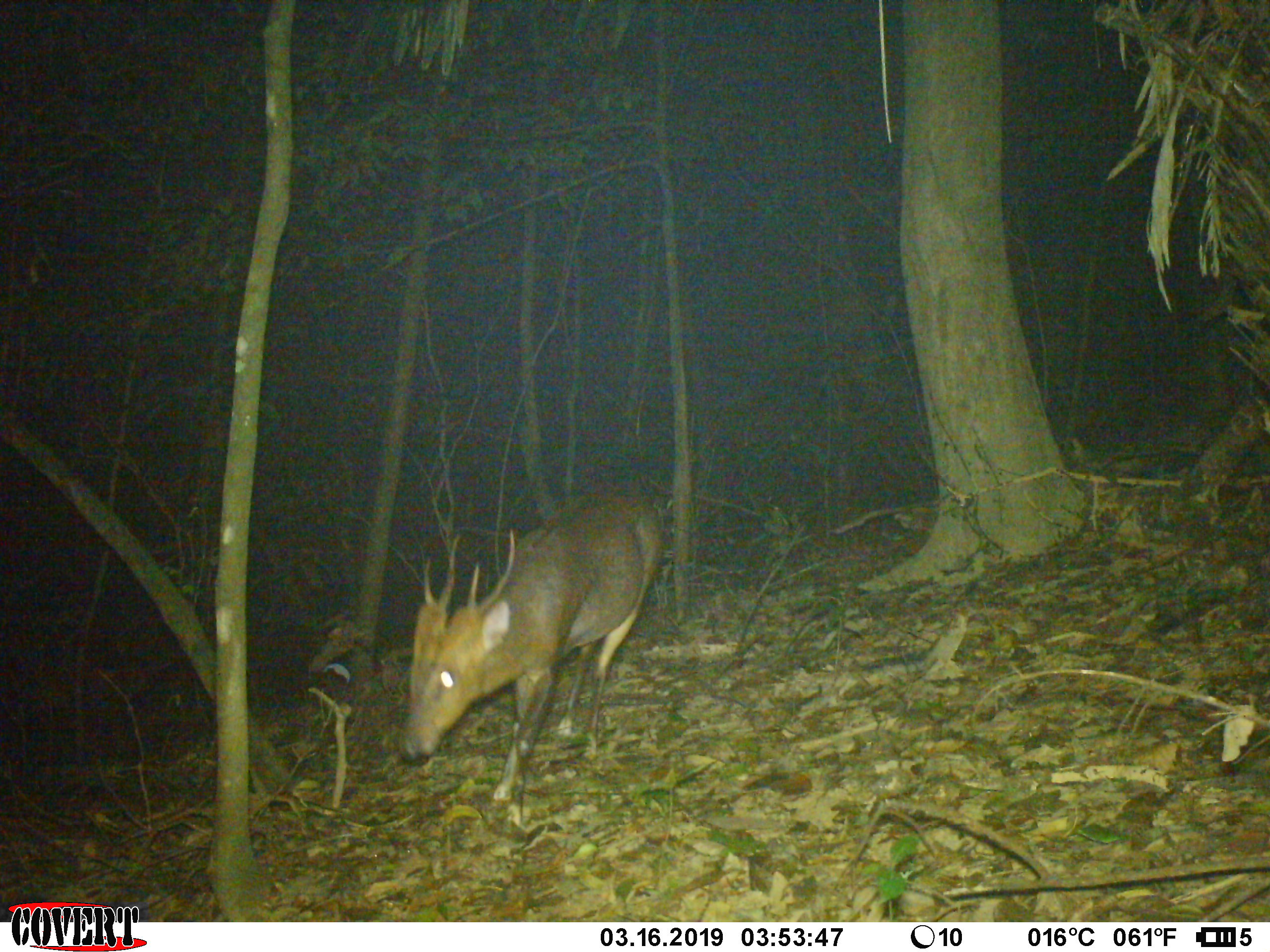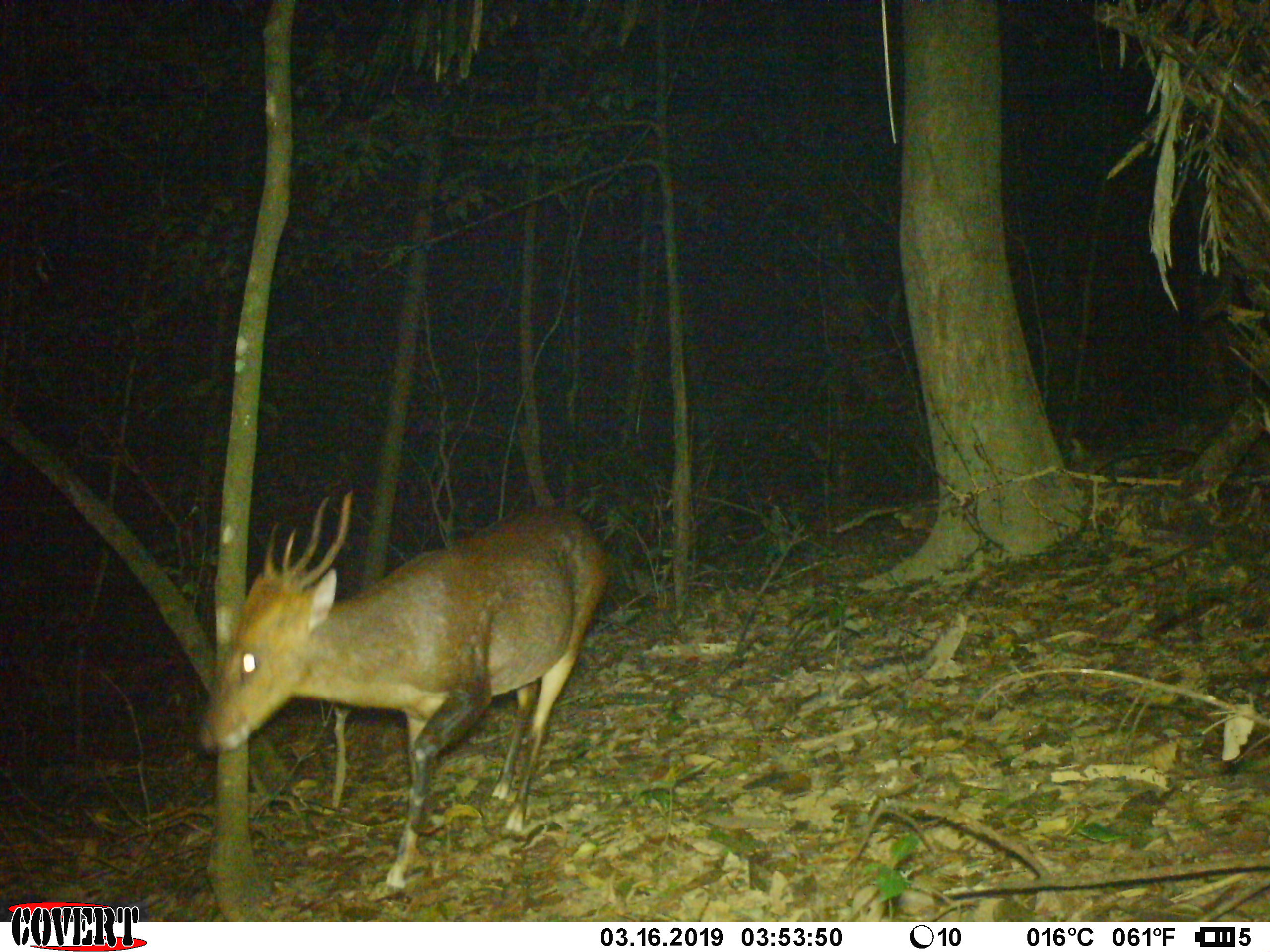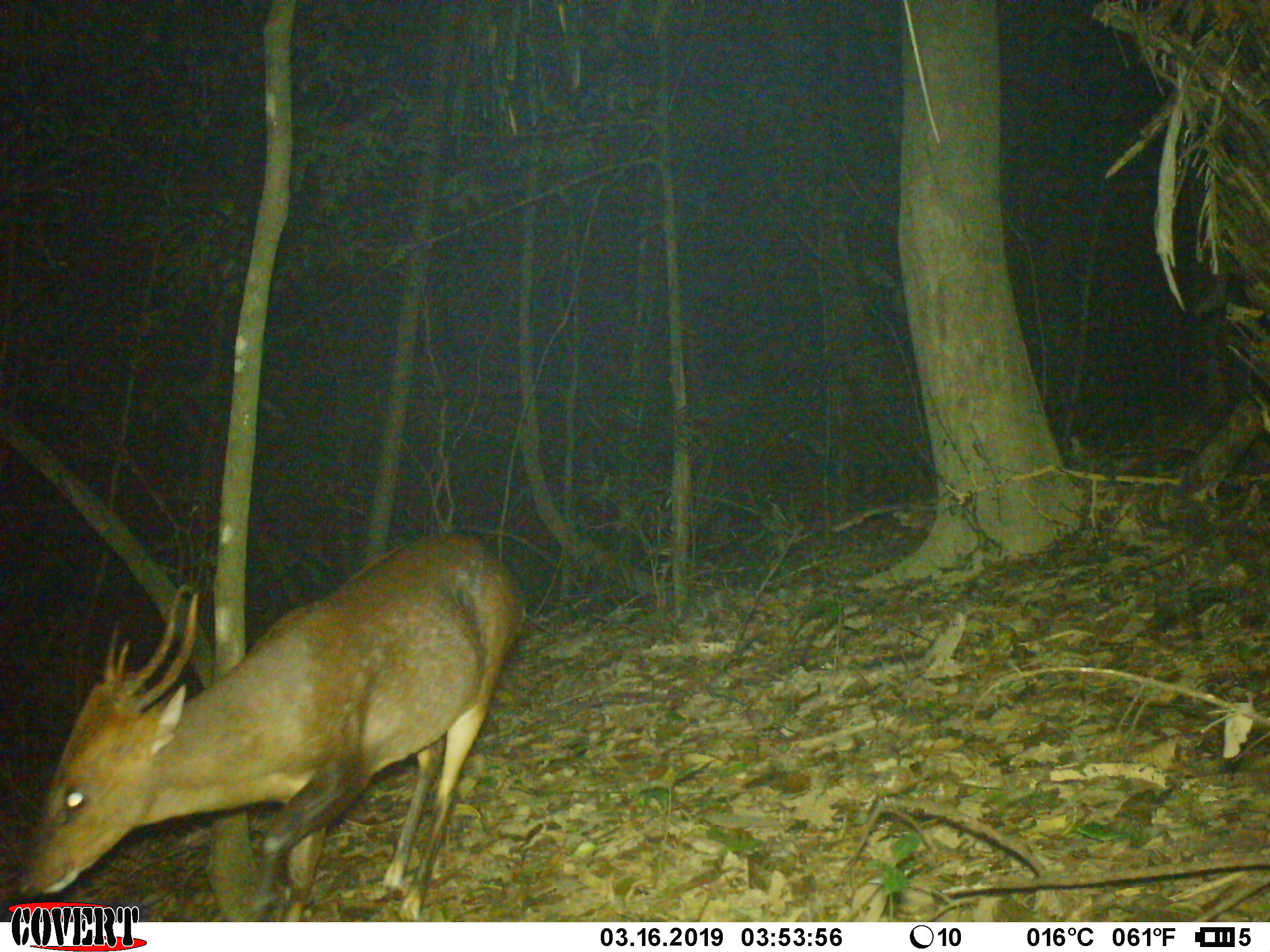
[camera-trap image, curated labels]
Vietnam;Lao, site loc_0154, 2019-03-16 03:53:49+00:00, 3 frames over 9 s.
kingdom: Animalia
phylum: Chordata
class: Mammalia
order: Artiodactyla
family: Cervidae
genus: Muntiacus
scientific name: Muntiacus vuquangensis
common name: large-antlered muntjac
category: large antlered muntjac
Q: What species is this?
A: Large antlered muntjac (large-antlered muntjac) (Muntiacus vuquangensis).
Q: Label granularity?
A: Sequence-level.